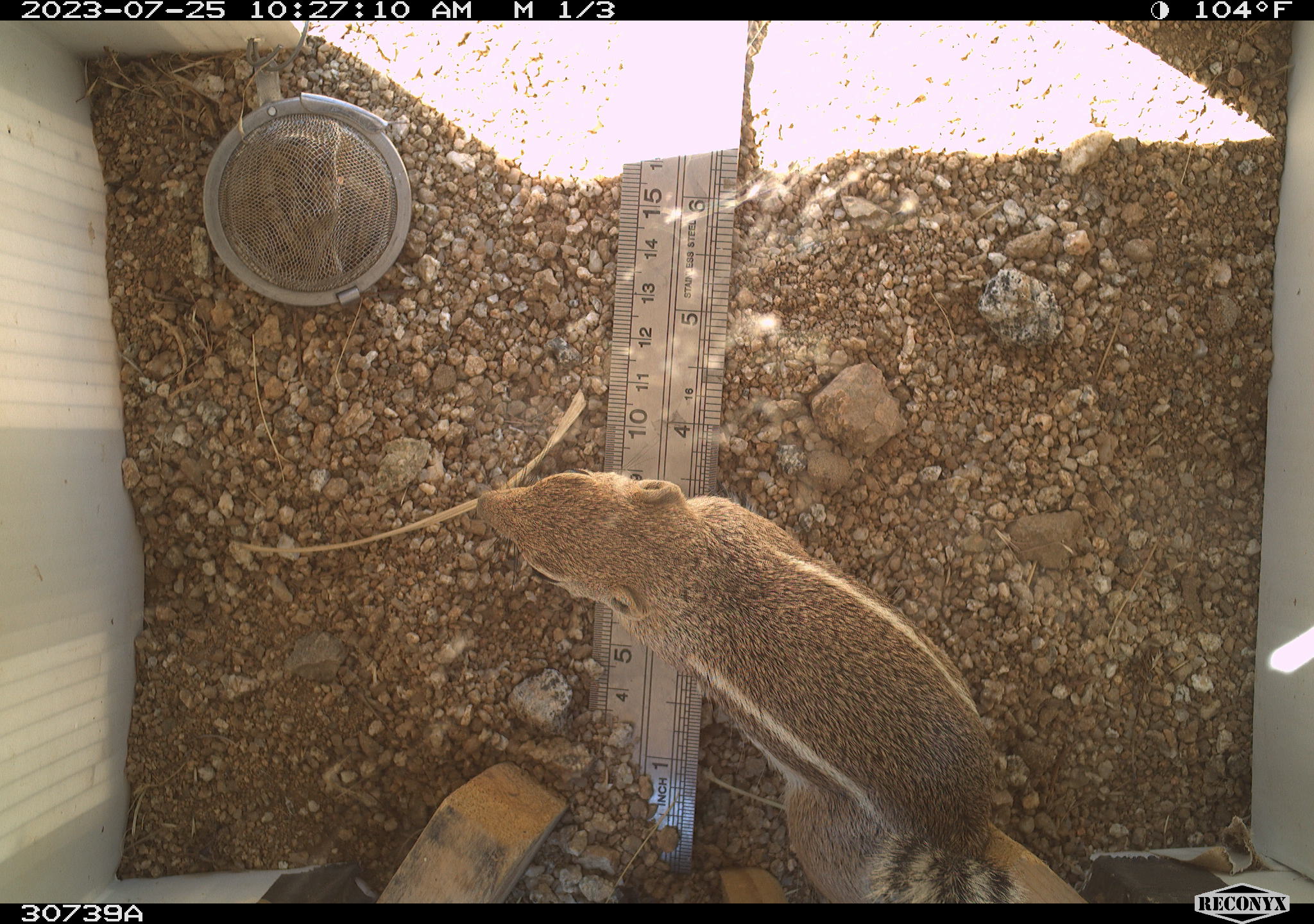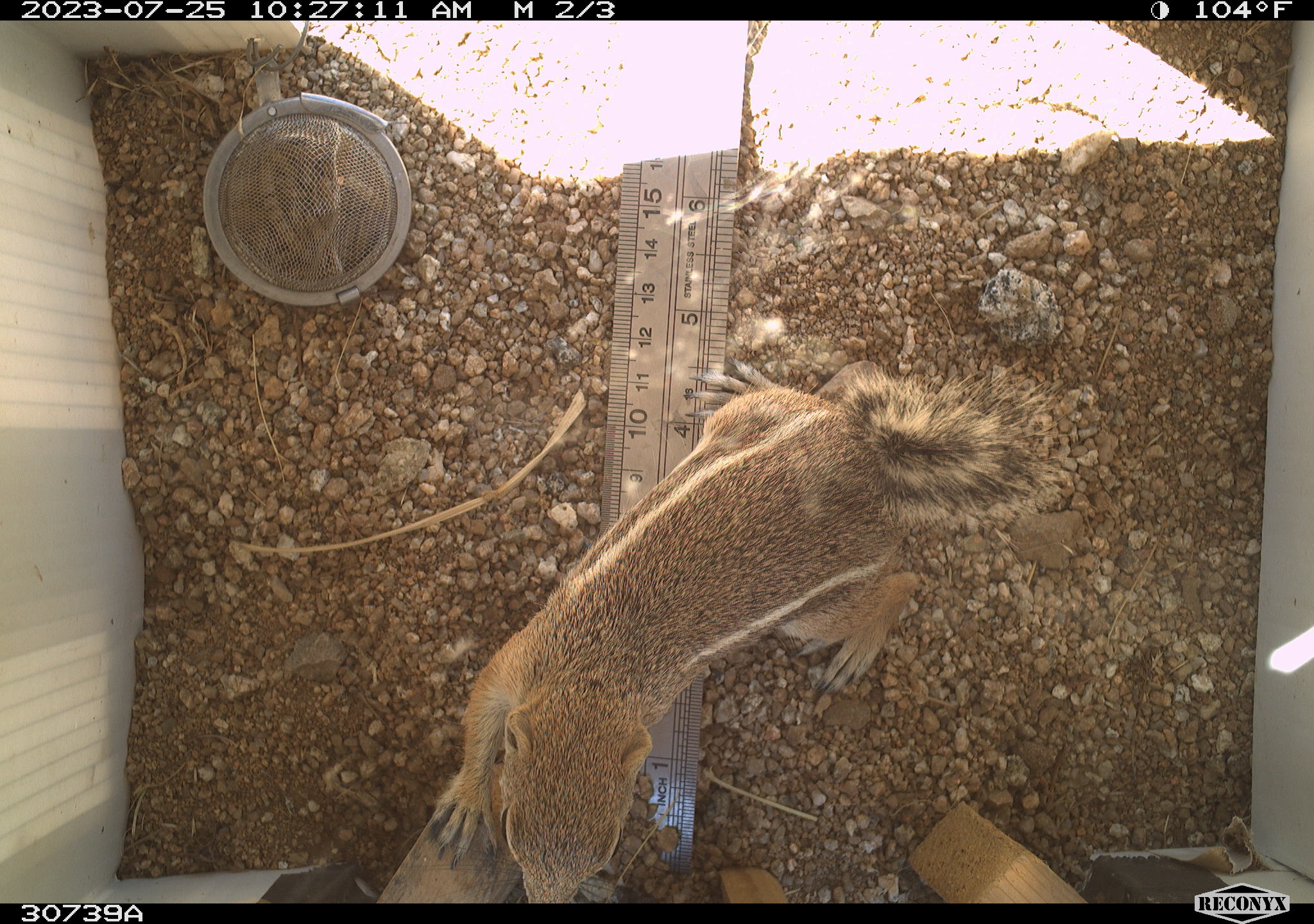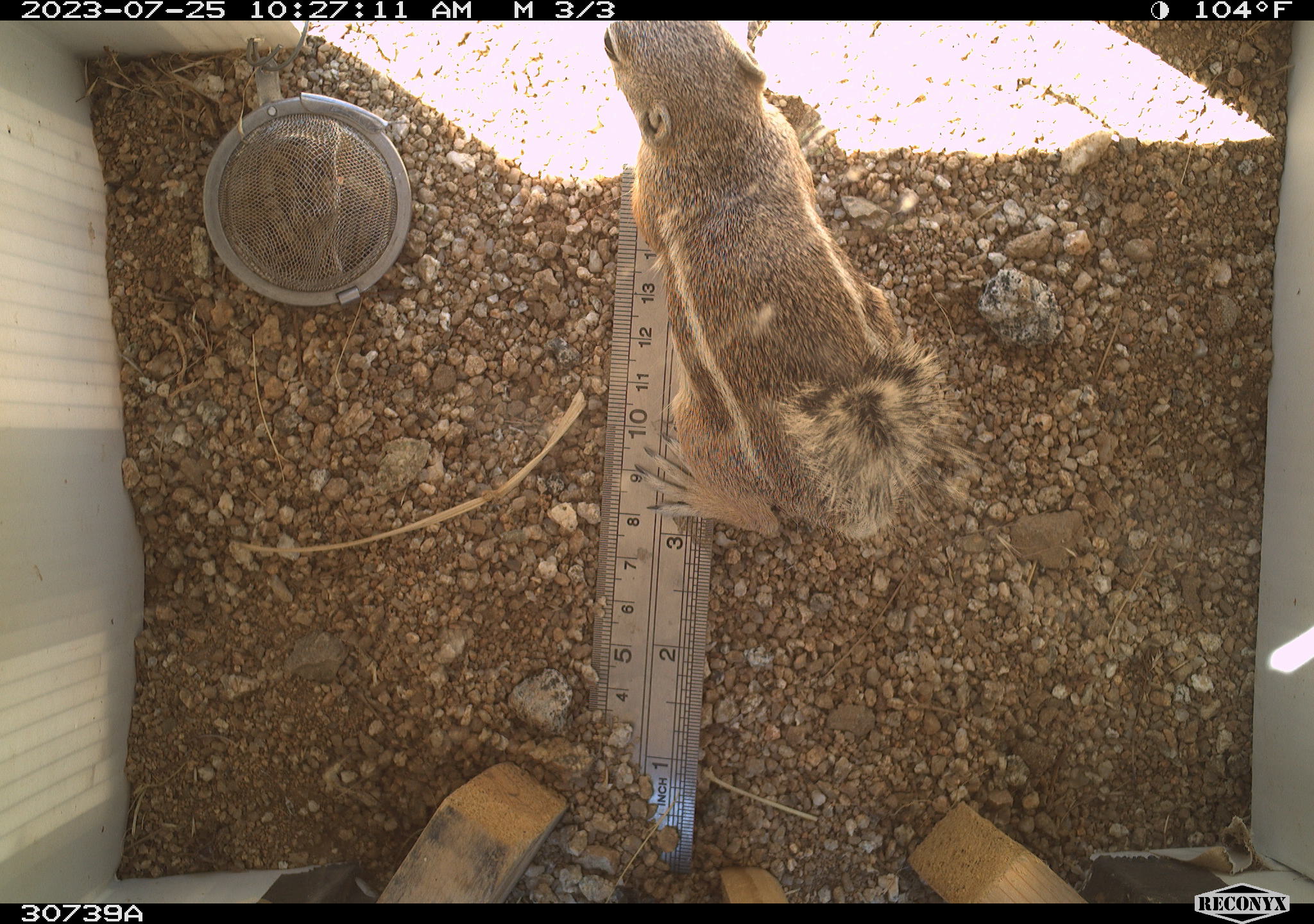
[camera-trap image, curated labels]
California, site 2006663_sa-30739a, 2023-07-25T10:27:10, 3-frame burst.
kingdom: Animalia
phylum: Chordata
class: Mammalia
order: Rodentia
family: Sciuridae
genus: Ammospermophilus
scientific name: Ammospermophilus leucurus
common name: white-tailed antelope squirrel